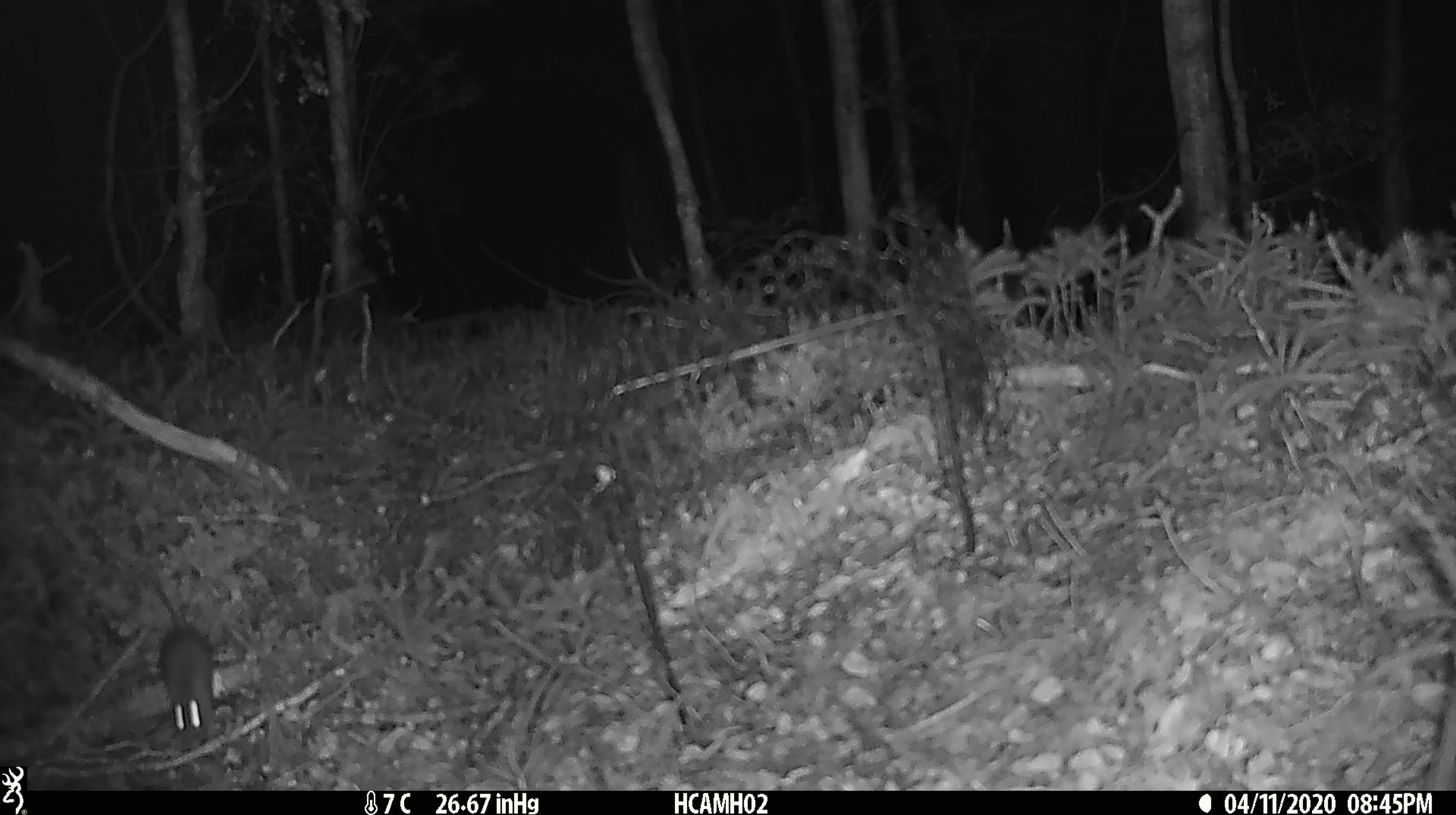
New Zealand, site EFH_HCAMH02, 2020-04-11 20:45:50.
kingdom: Animalia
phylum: Chordata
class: Mammalia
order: Rodentia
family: Muridae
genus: Mus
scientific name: Mus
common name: mouse